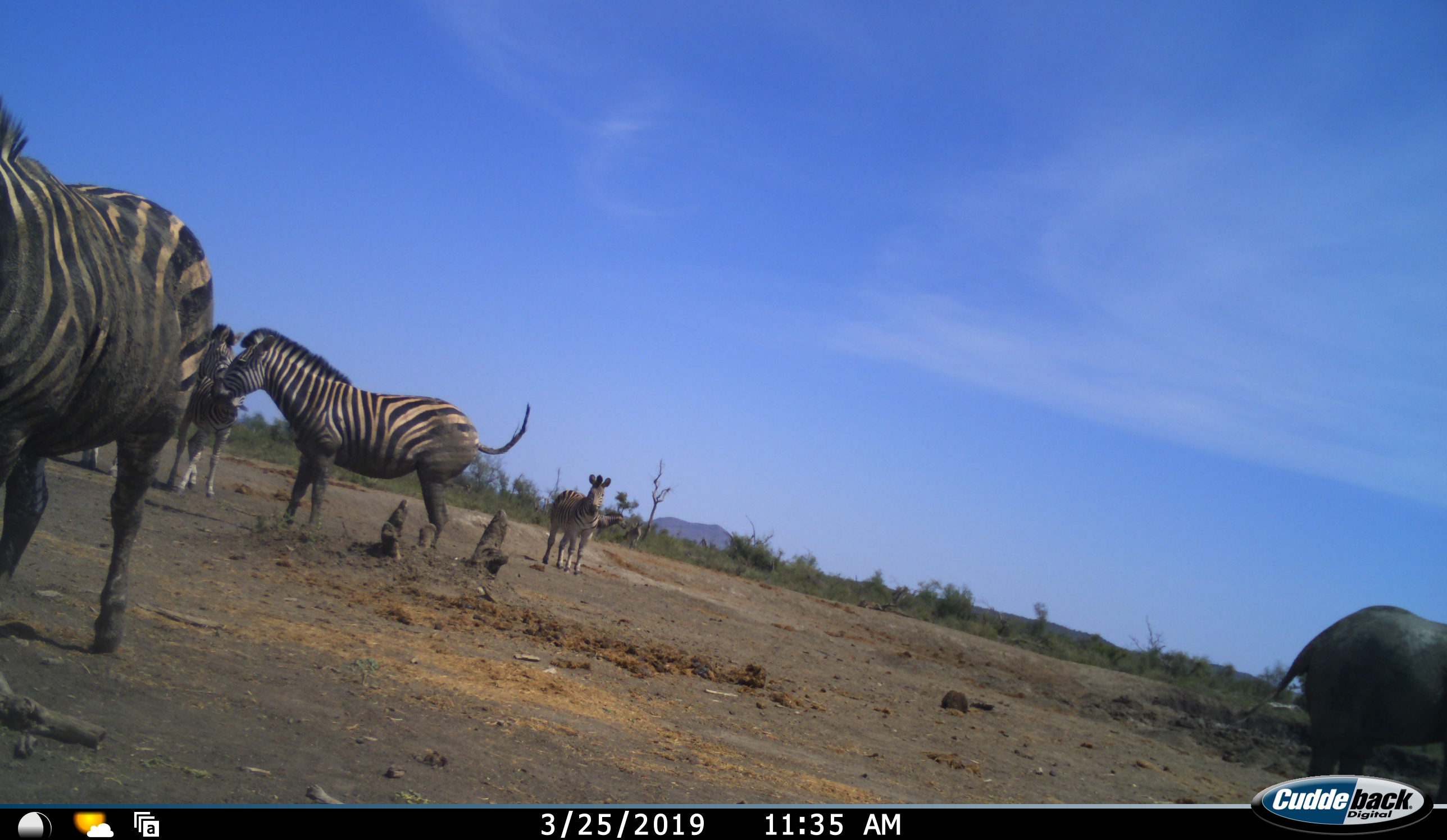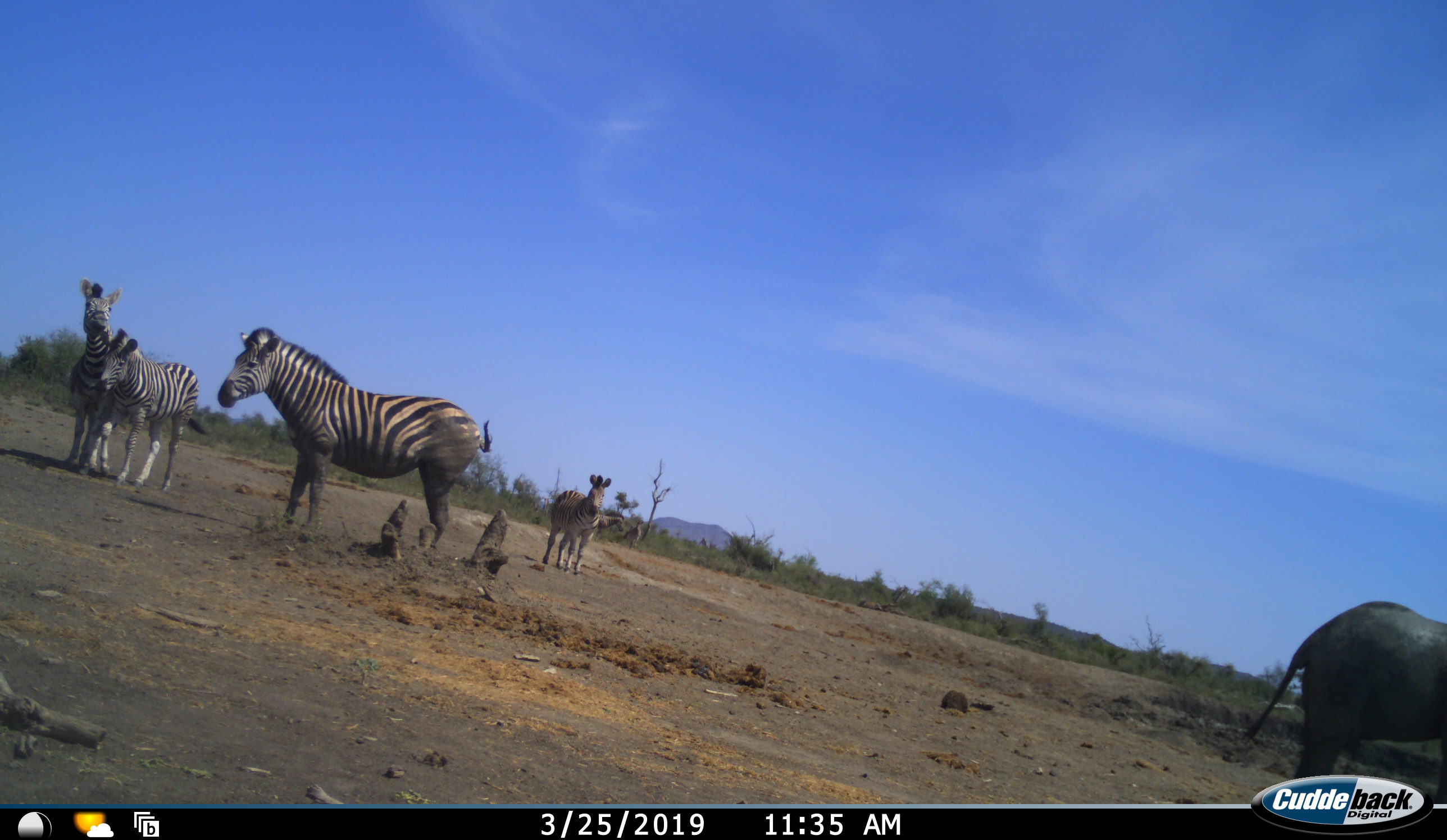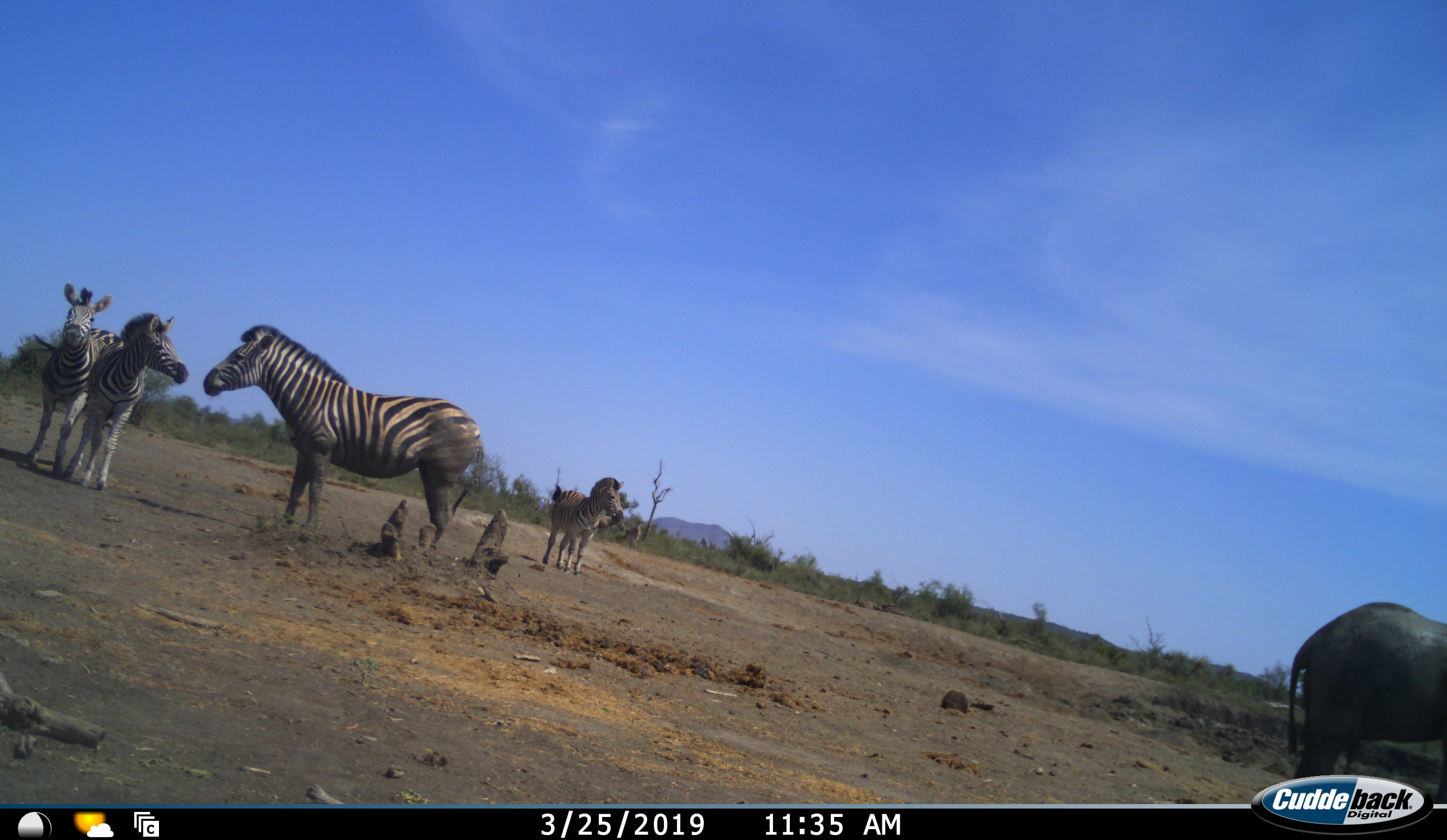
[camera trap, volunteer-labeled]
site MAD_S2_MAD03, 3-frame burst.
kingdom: Animalia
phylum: Chordata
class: Mammalia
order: Proboscidea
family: Elephantidae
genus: Loxodonta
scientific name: Loxodonta africana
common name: african bush elephant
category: elephant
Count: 1.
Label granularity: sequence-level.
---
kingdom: Animalia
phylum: Chordata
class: Mammalia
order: Perissodactyla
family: Equidae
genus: Equus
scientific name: Equus quagga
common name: plains zebra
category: zebraplains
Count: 6.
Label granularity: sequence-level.